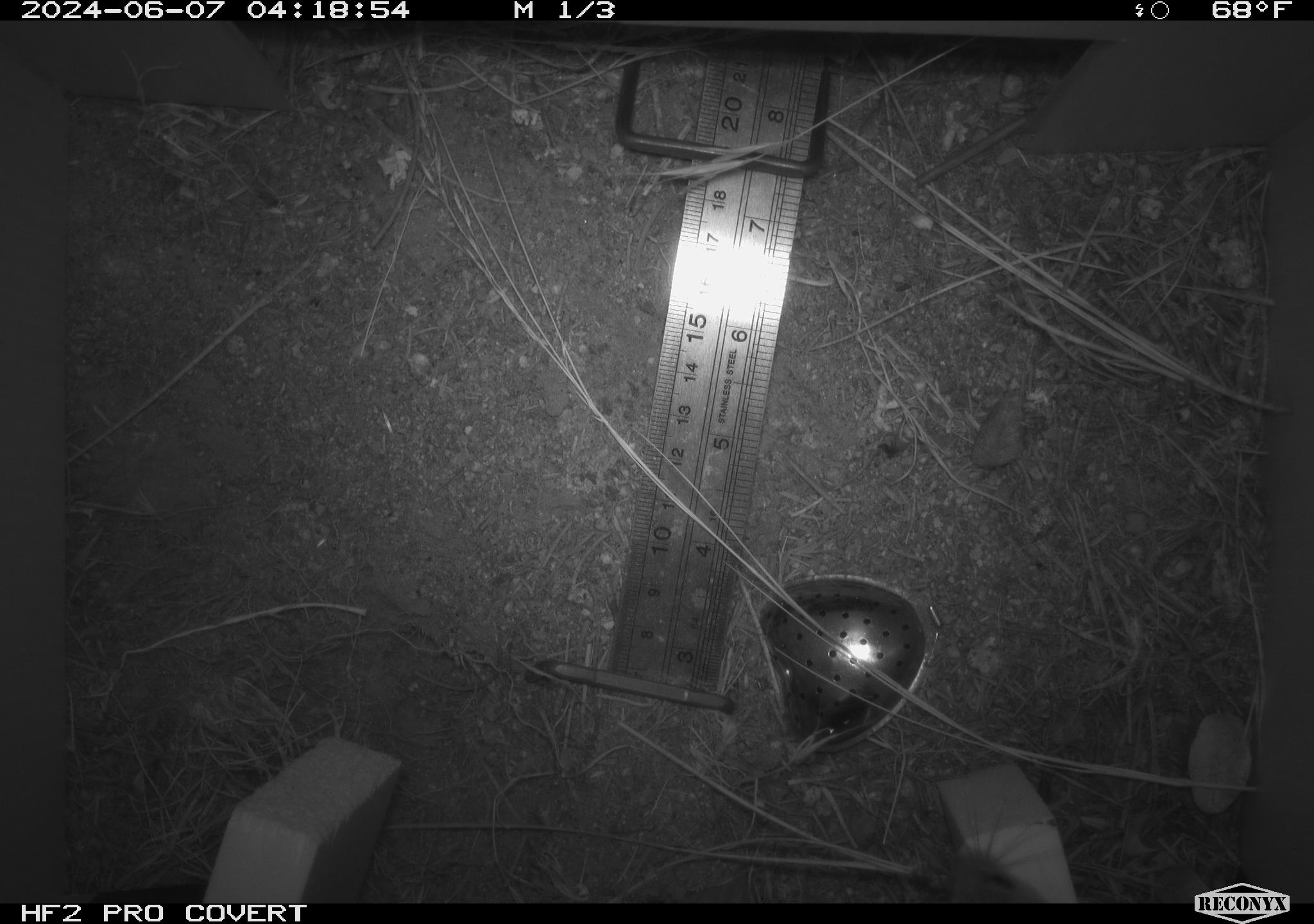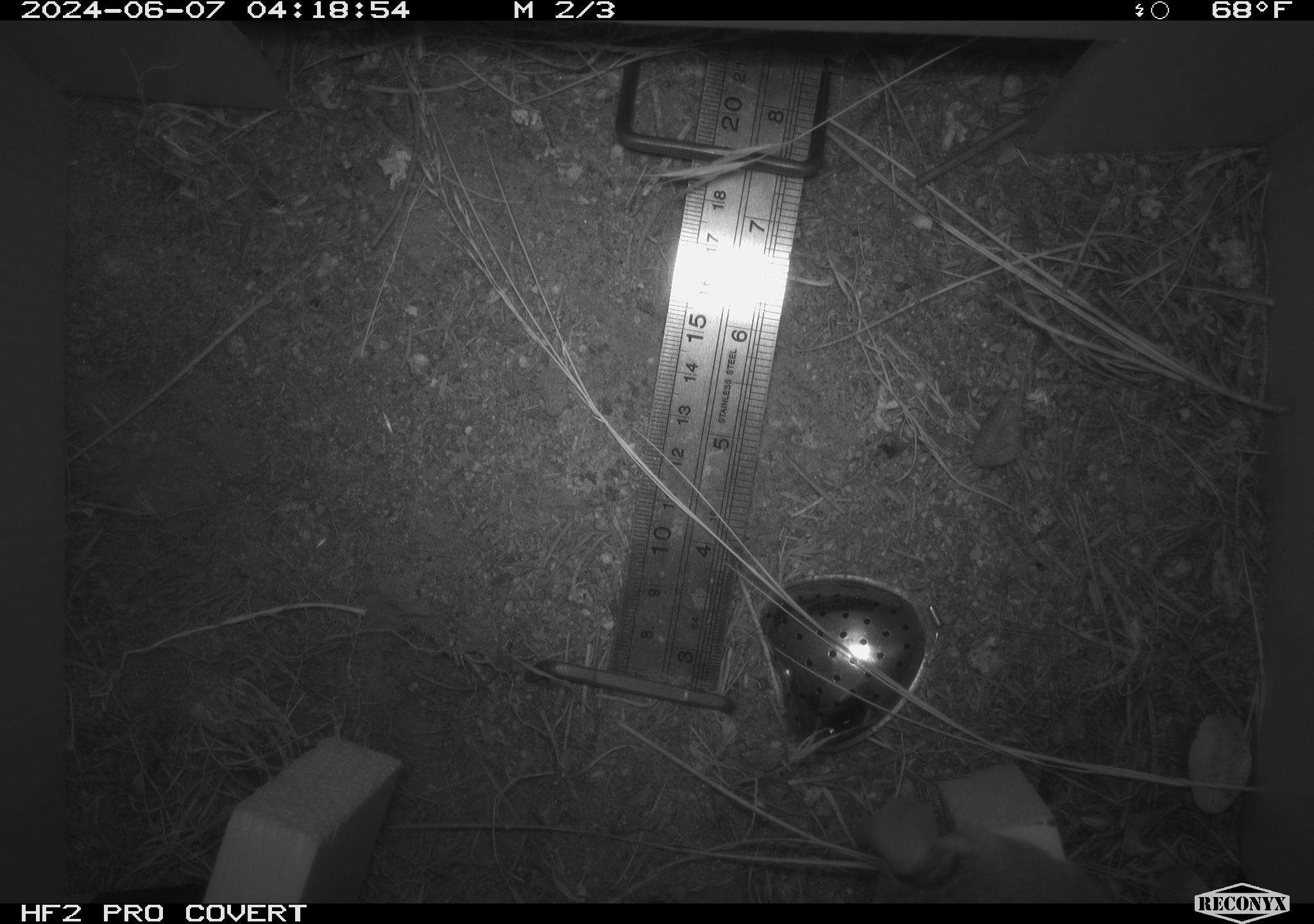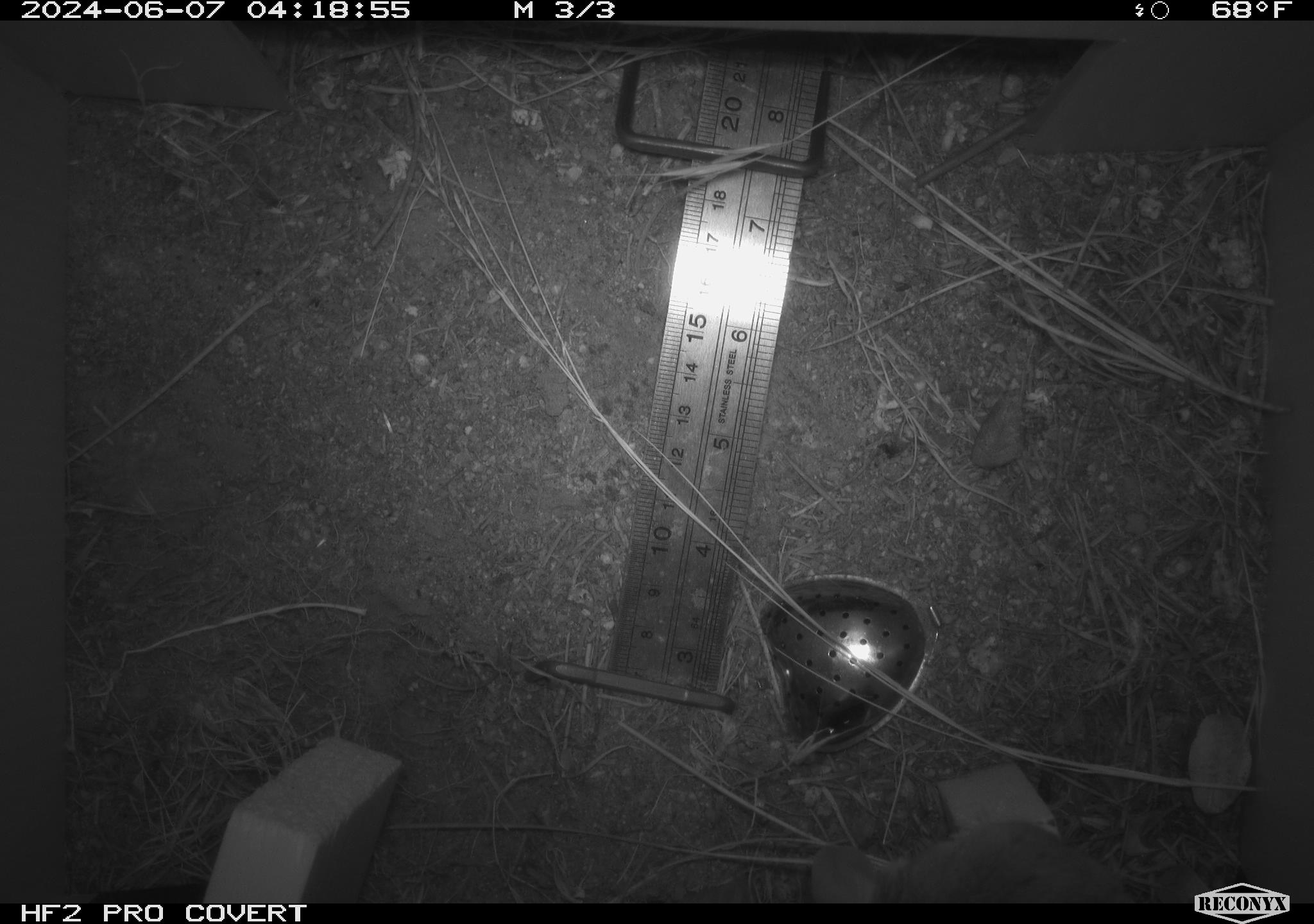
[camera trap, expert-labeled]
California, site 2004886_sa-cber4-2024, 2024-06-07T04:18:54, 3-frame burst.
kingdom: Animalia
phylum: Chordata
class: Mammalia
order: Rodentia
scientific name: Rodentia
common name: mouse species